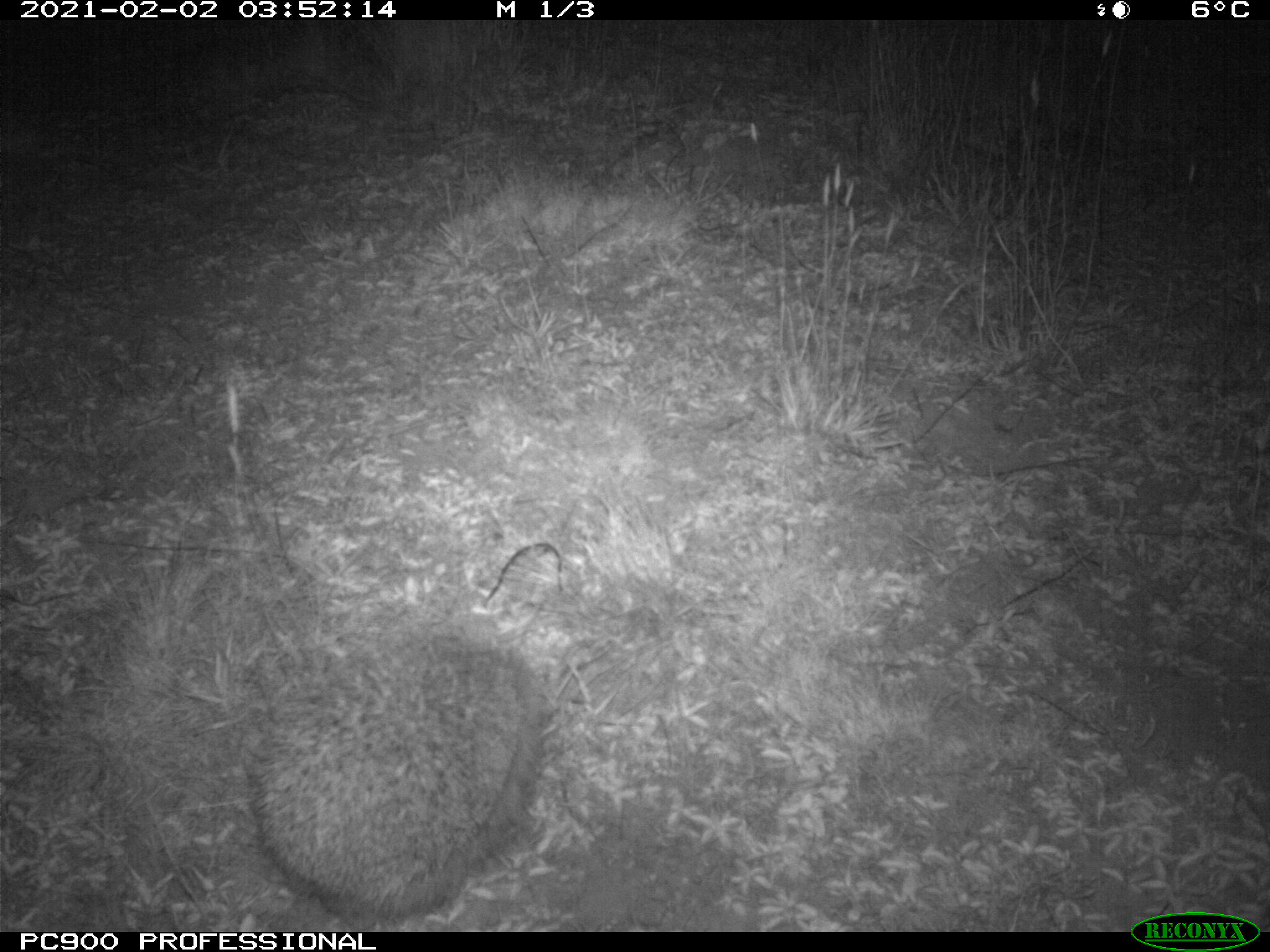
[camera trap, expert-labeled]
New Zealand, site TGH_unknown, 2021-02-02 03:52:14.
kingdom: Animalia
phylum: Chordata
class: Mammalia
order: Eulipotyphla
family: Erinaceidae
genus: Erinaceus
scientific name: Erinaceus europaeus europaeus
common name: european hedgehog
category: hedgehog